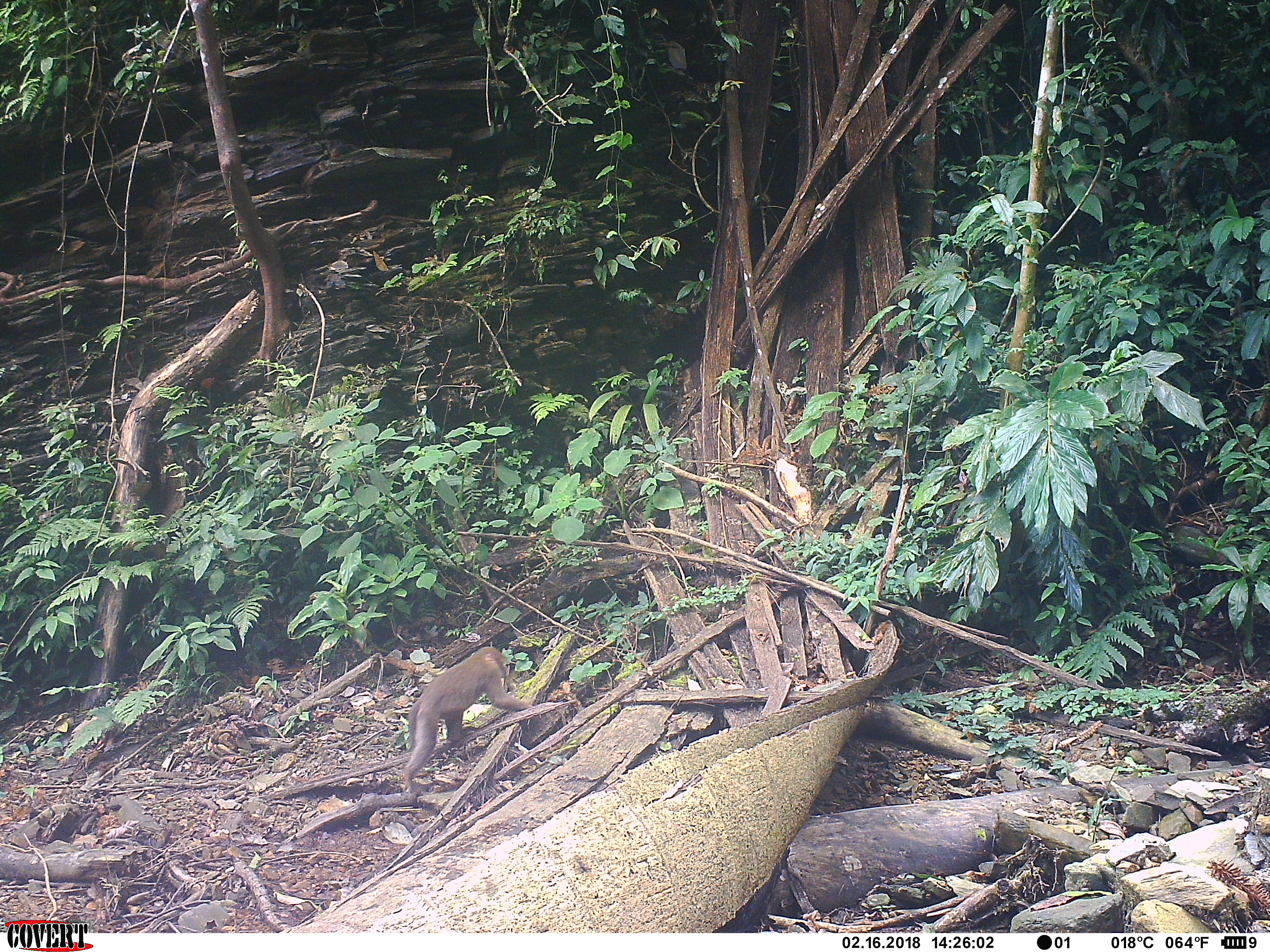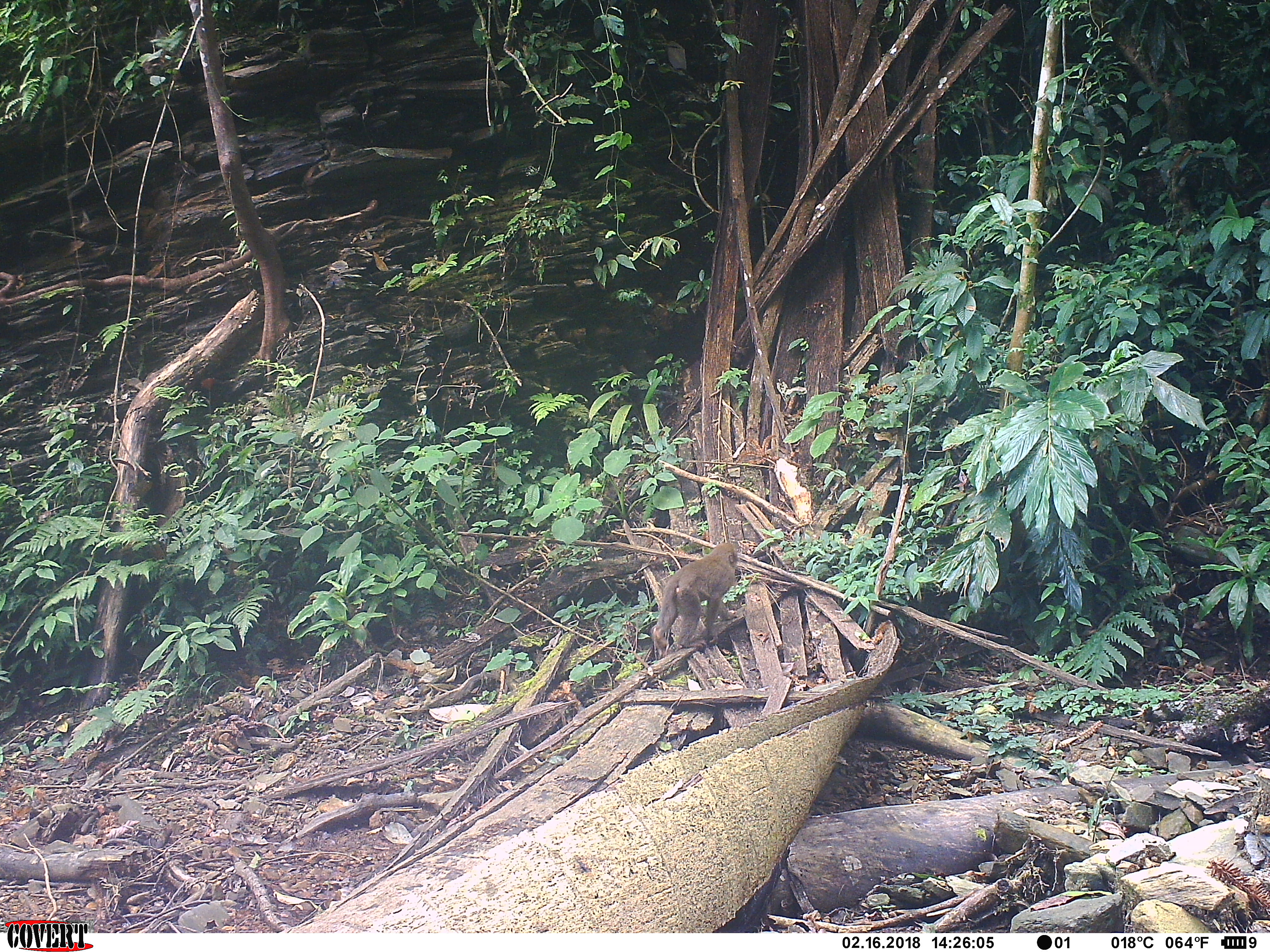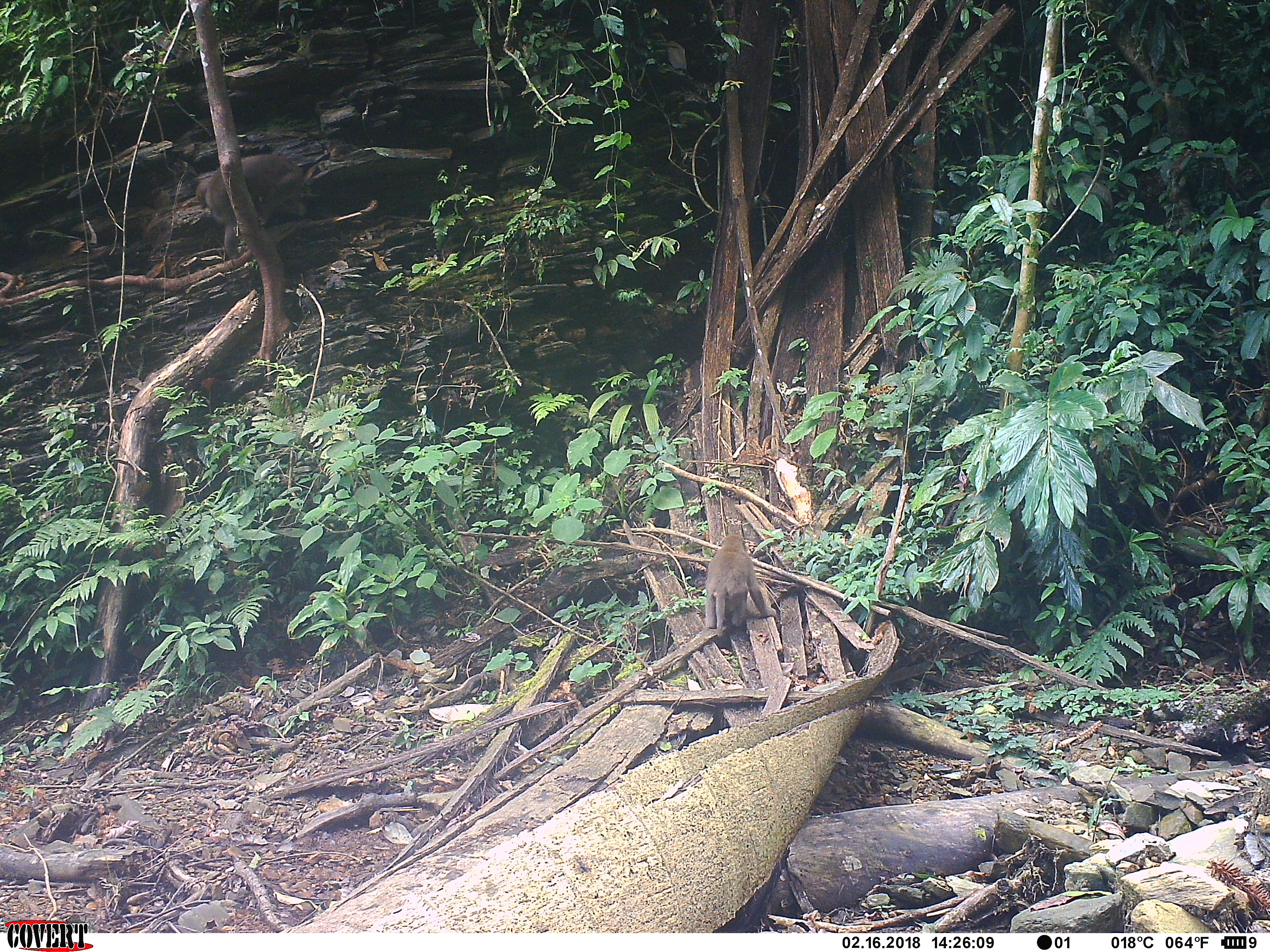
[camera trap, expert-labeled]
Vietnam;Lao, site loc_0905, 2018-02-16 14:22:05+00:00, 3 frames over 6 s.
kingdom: Animalia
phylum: Chordata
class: Mammalia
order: Primates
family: Cercopithecidae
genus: Macaca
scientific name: Macaca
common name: macaque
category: macaque not stump tailed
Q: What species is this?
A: Macaque not stump tailed (macaque) (Macaca).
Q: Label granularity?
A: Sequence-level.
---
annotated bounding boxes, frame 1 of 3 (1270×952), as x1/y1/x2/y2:
macaque not stump tailed: 403/646/533/793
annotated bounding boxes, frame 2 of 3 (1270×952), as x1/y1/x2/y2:
macaque not stump tailed: 649/542/738/649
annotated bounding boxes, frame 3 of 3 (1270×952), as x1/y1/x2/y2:
macaque not stump tailed: 706/533/777/635